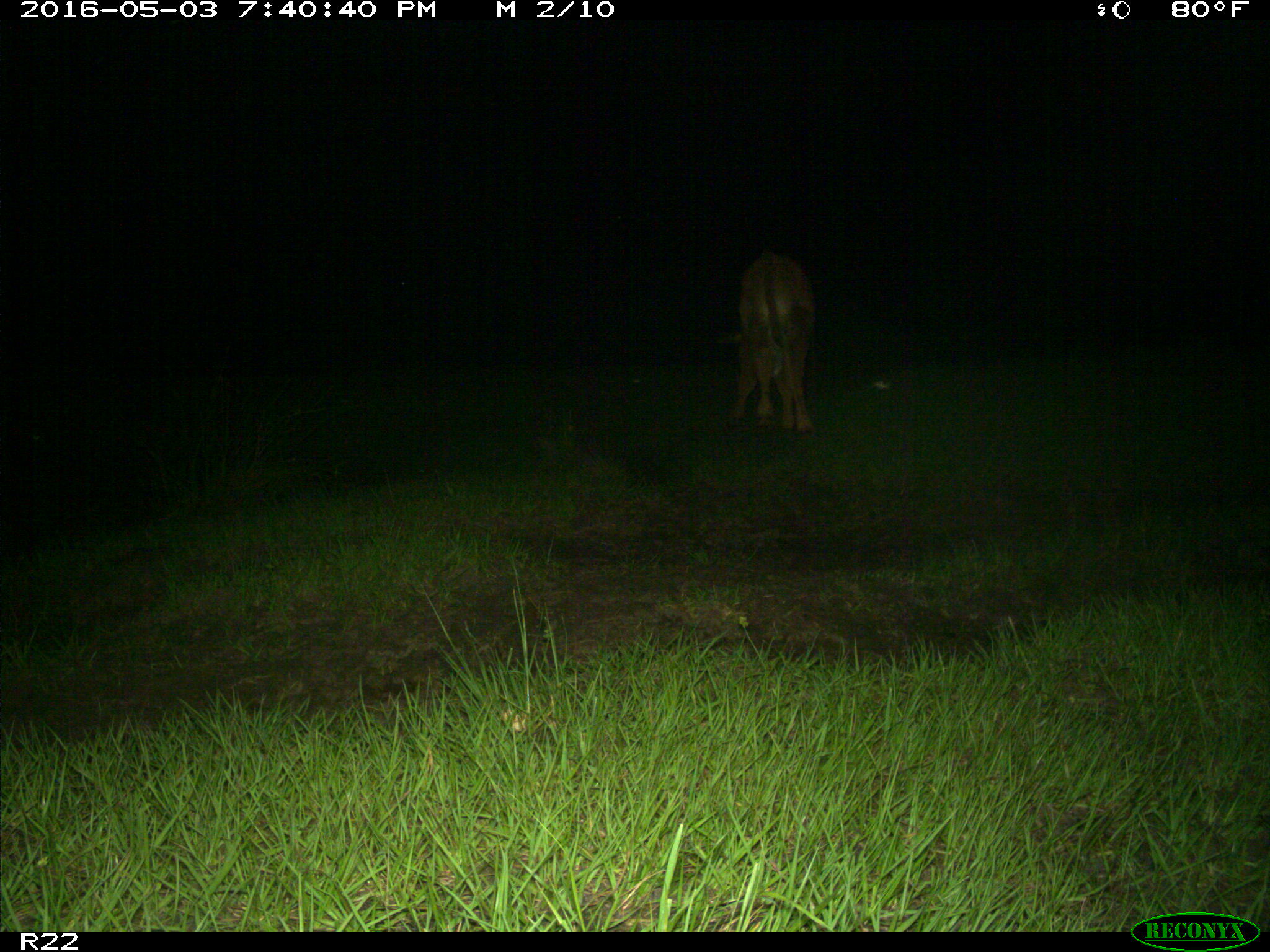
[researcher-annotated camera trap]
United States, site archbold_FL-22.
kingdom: Animalia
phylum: Chordata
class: Mammalia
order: Artiodactyla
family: Bovidae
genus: Bos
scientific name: Bos taurus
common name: domestic cow